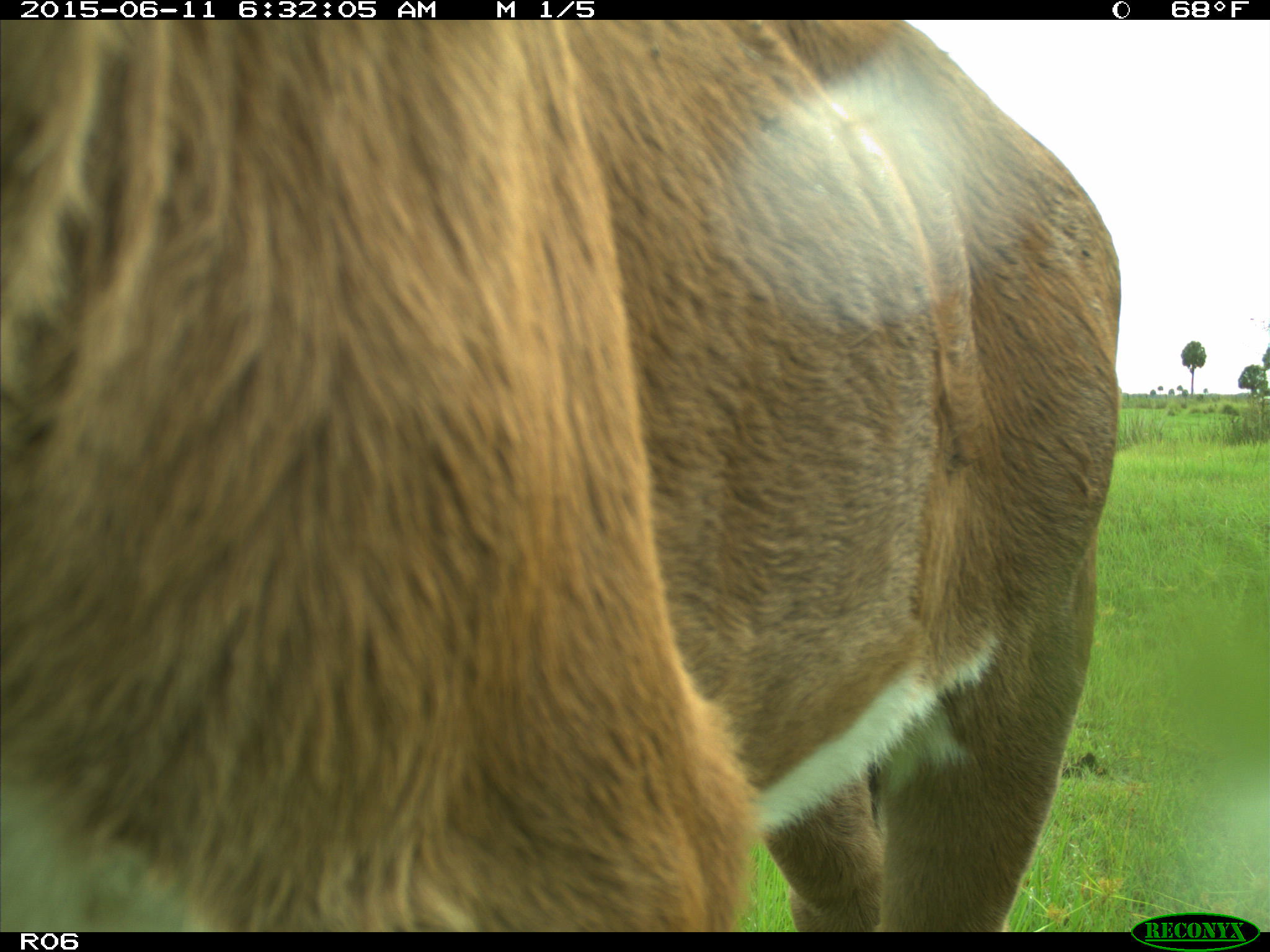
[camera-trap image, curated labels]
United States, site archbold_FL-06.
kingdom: Animalia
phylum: Chordata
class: Mammalia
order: Artiodactyla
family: Bovidae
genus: Bos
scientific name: Bos taurus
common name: domestic cow